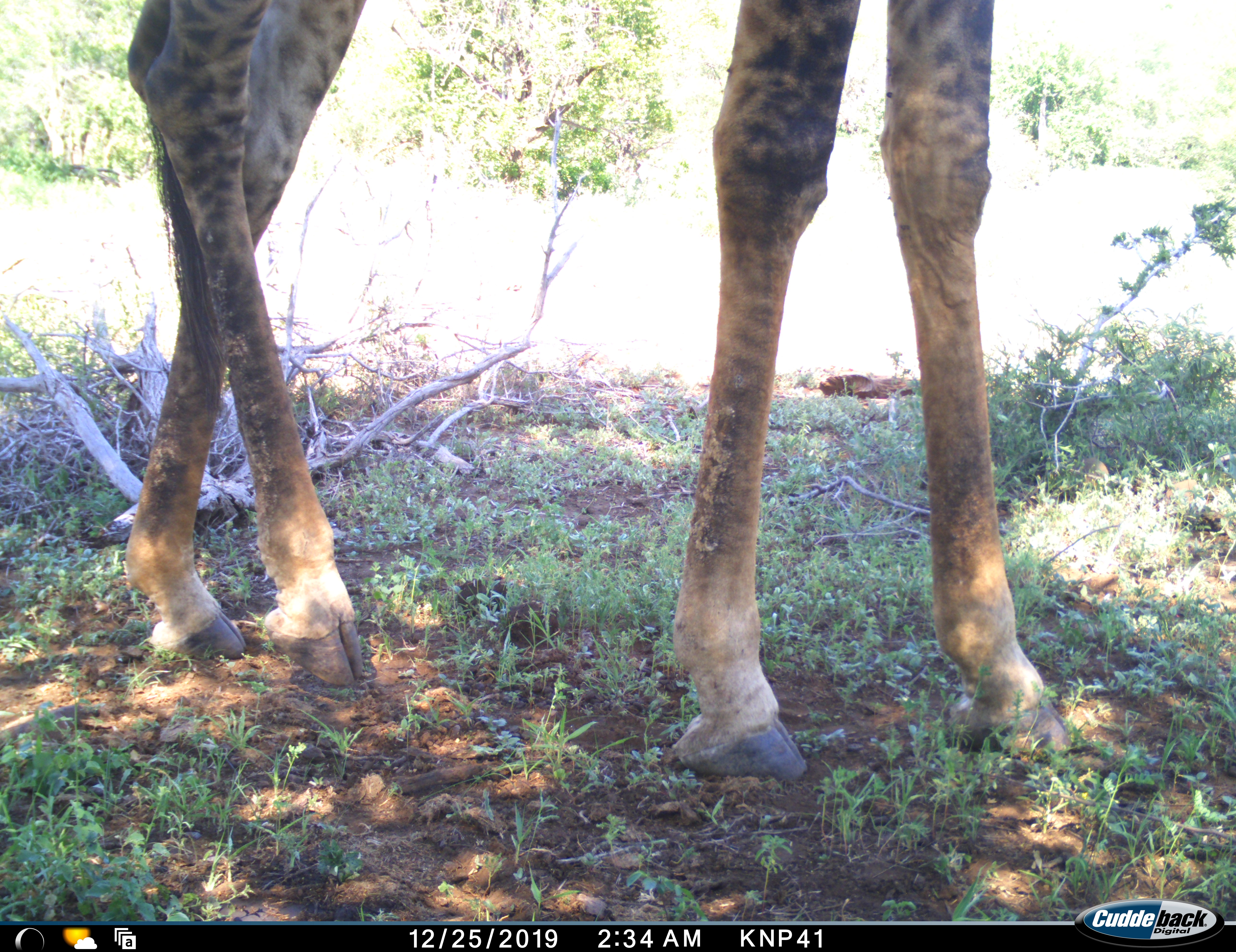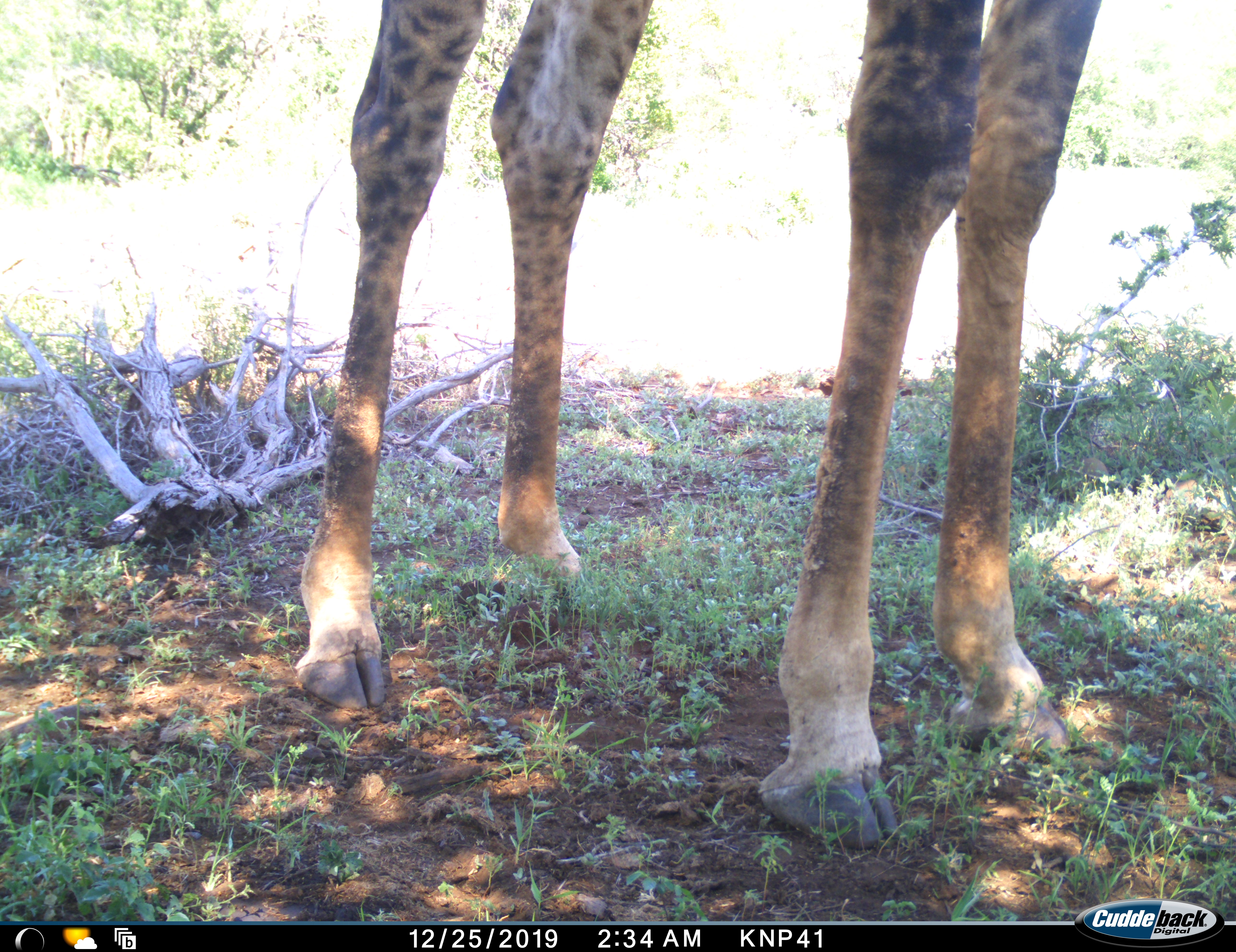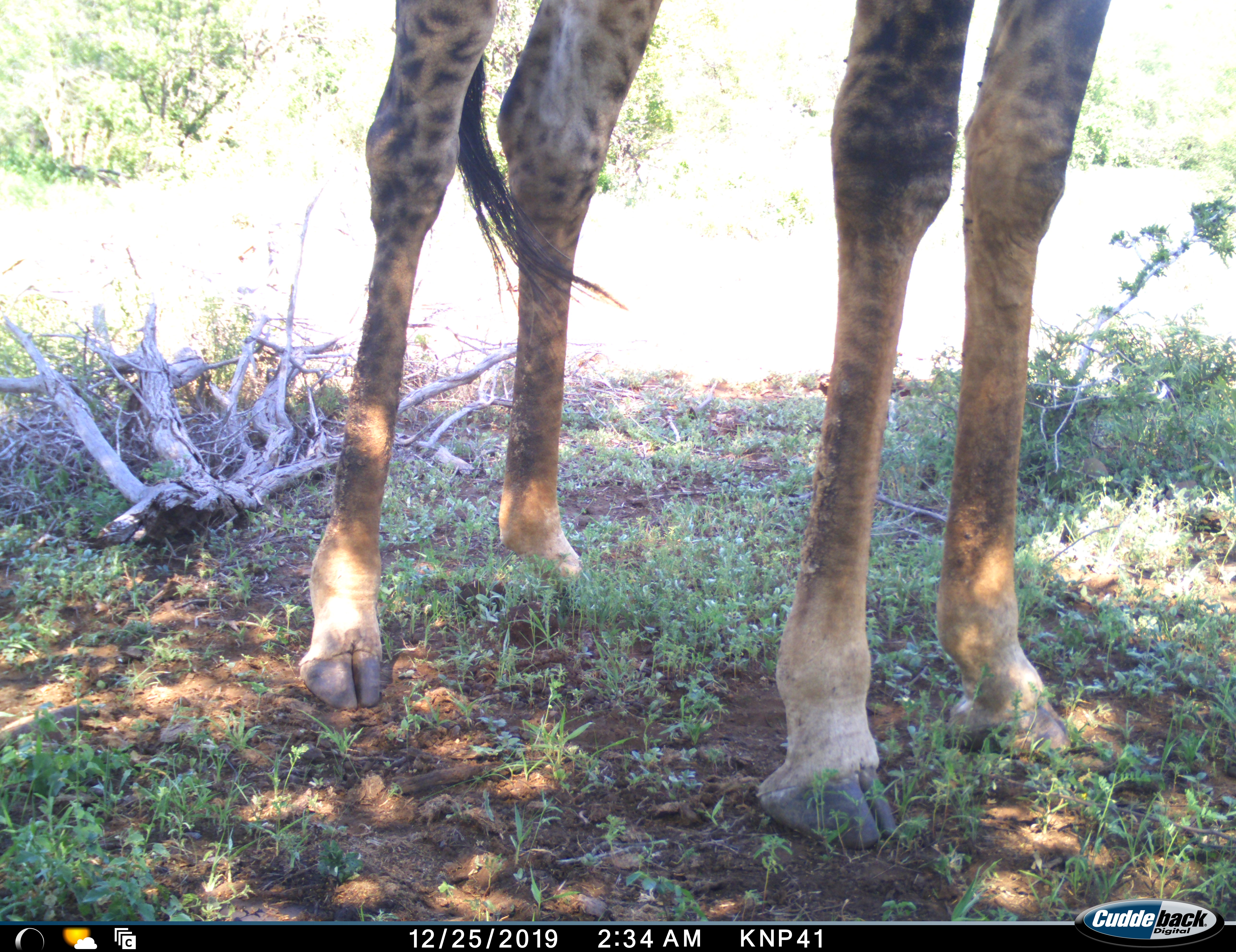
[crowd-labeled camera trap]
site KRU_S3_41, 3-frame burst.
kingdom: Animalia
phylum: Chordata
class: Mammalia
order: Artiodactyla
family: Giraffidae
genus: Giraffa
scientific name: Giraffa camelopardalis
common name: giraffe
Giraffe (Giraffa camelopardalis), count 1. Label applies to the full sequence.